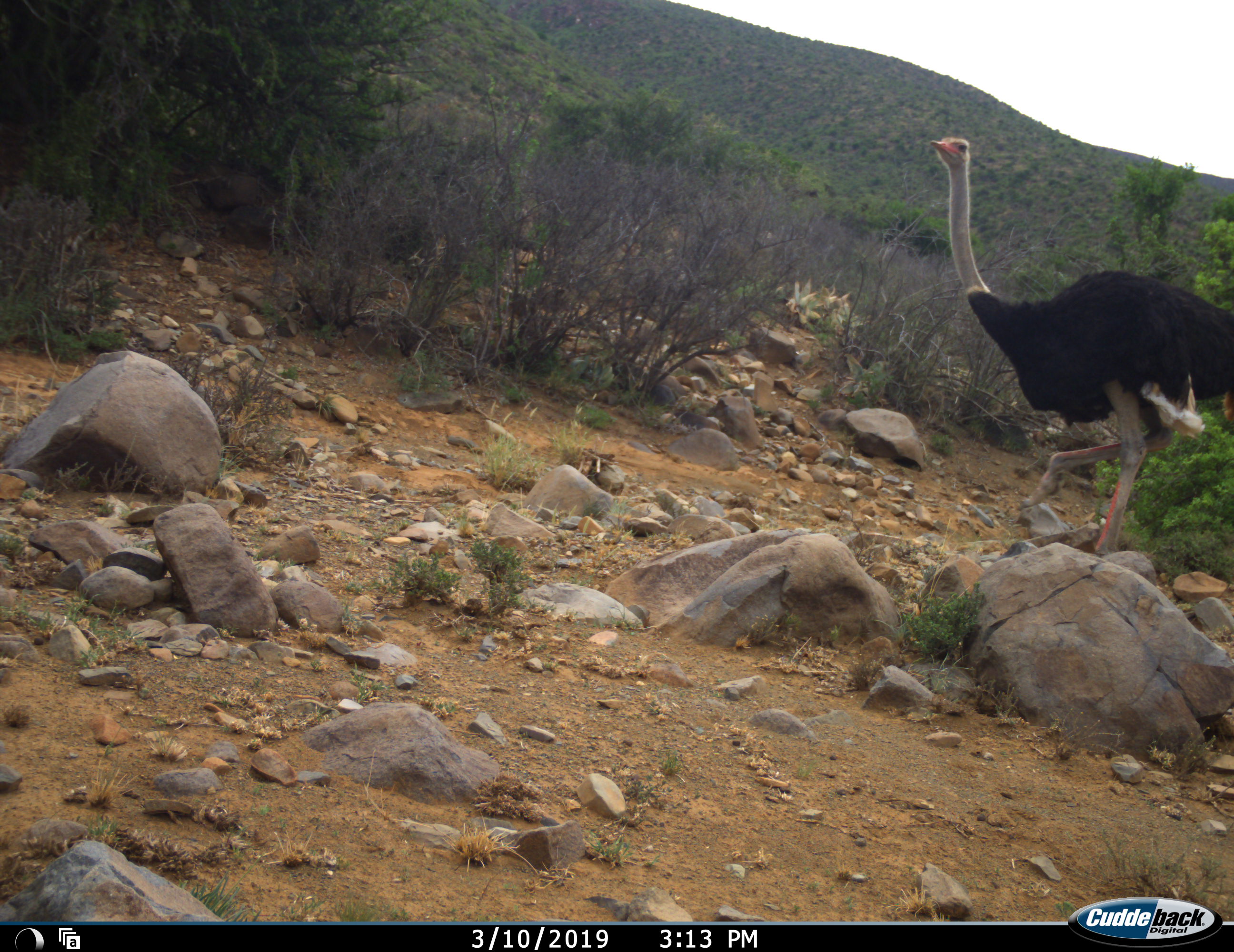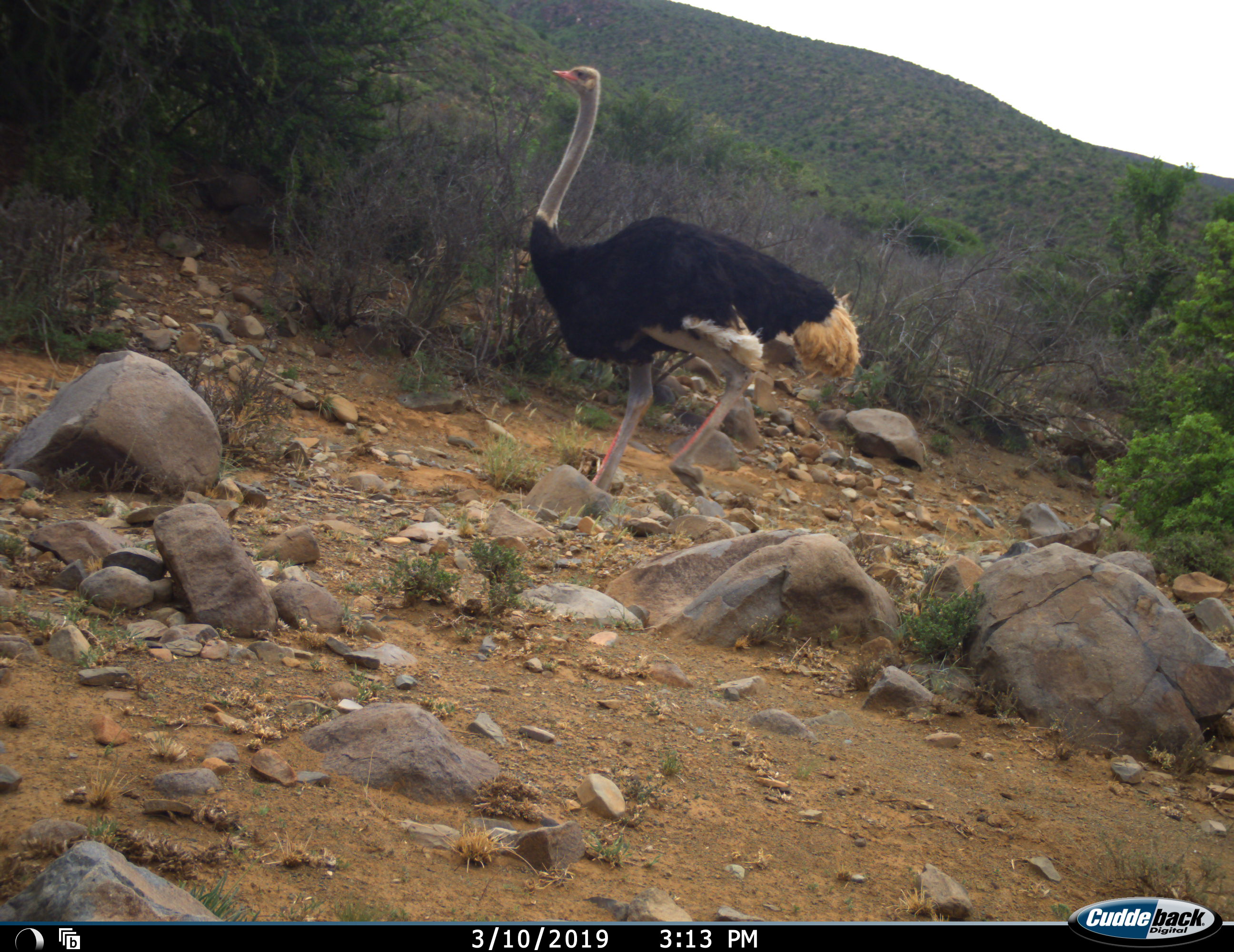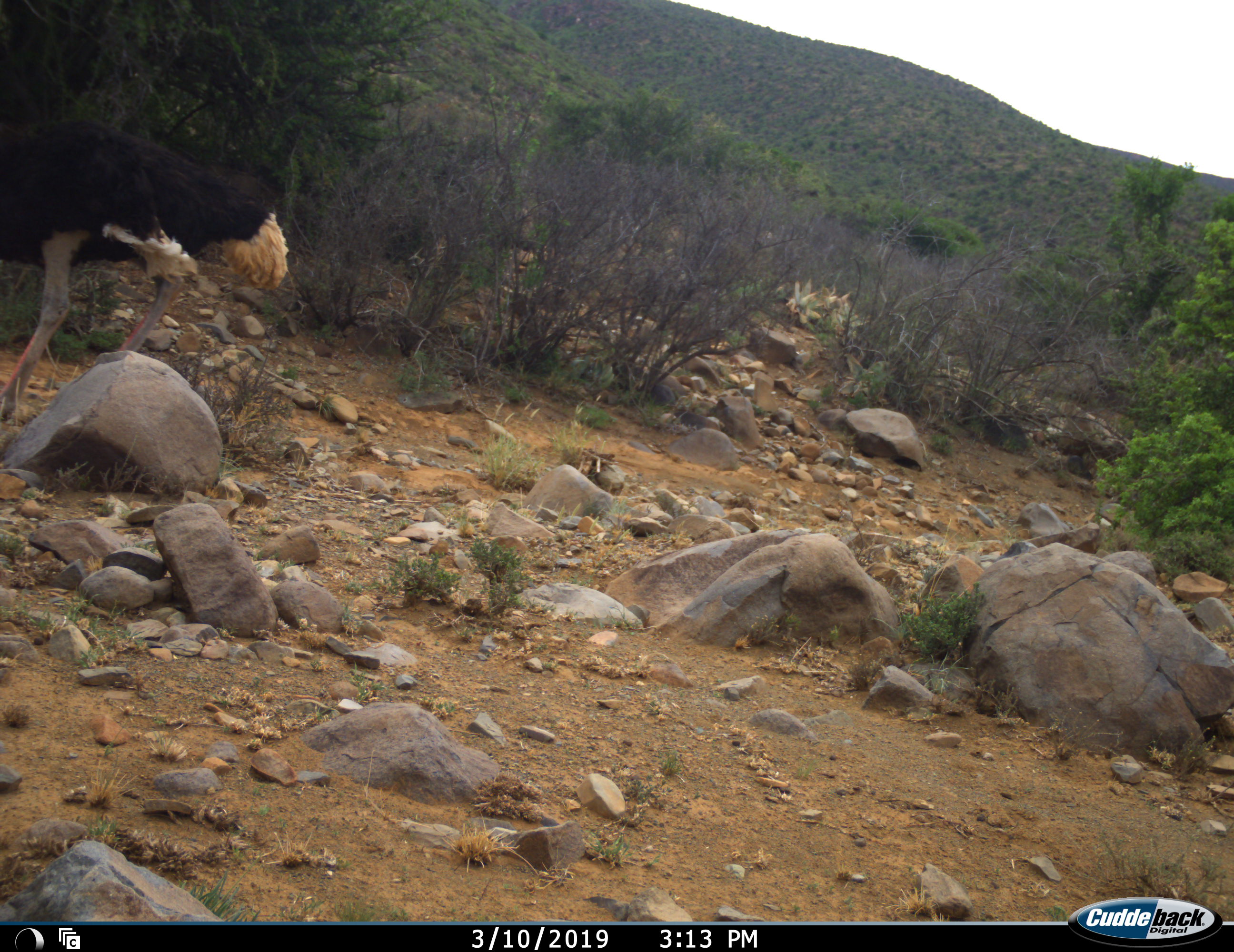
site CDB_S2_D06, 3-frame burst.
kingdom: Animalia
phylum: Chordata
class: Aves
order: Struthioniformes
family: Struthionidae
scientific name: Struthionidae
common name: ostrich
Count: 1.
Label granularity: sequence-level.